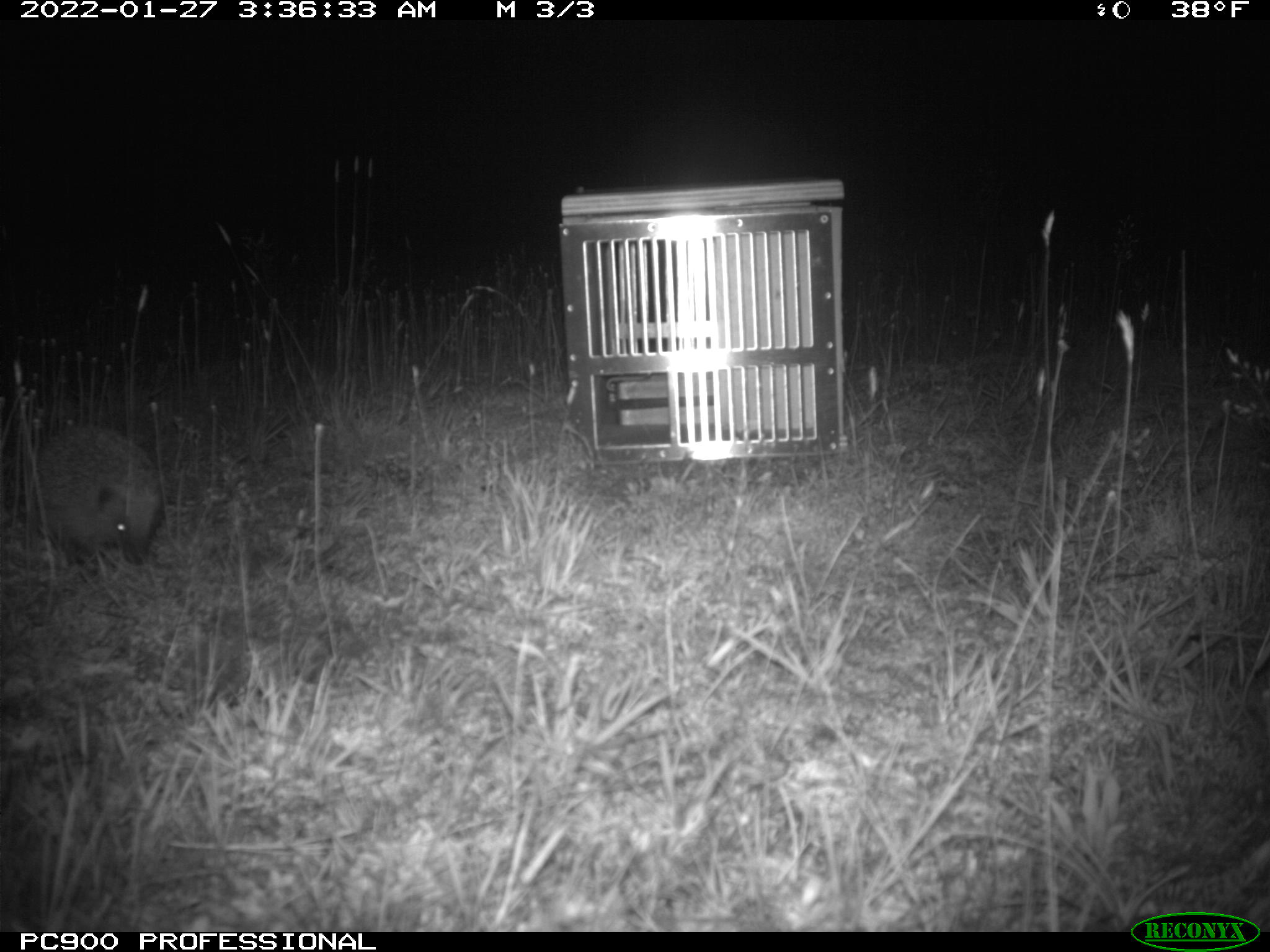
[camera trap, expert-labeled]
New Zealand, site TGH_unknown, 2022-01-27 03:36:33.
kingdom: Animalia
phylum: Chordata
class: Mammalia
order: Eulipotyphla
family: Erinaceidae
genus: Erinaceus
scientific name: Erinaceus europaeus europaeus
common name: european hedgehog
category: hedgehog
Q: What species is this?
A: Hedgehog (european hedgehog) (Erinaceus europaeus europaeus).